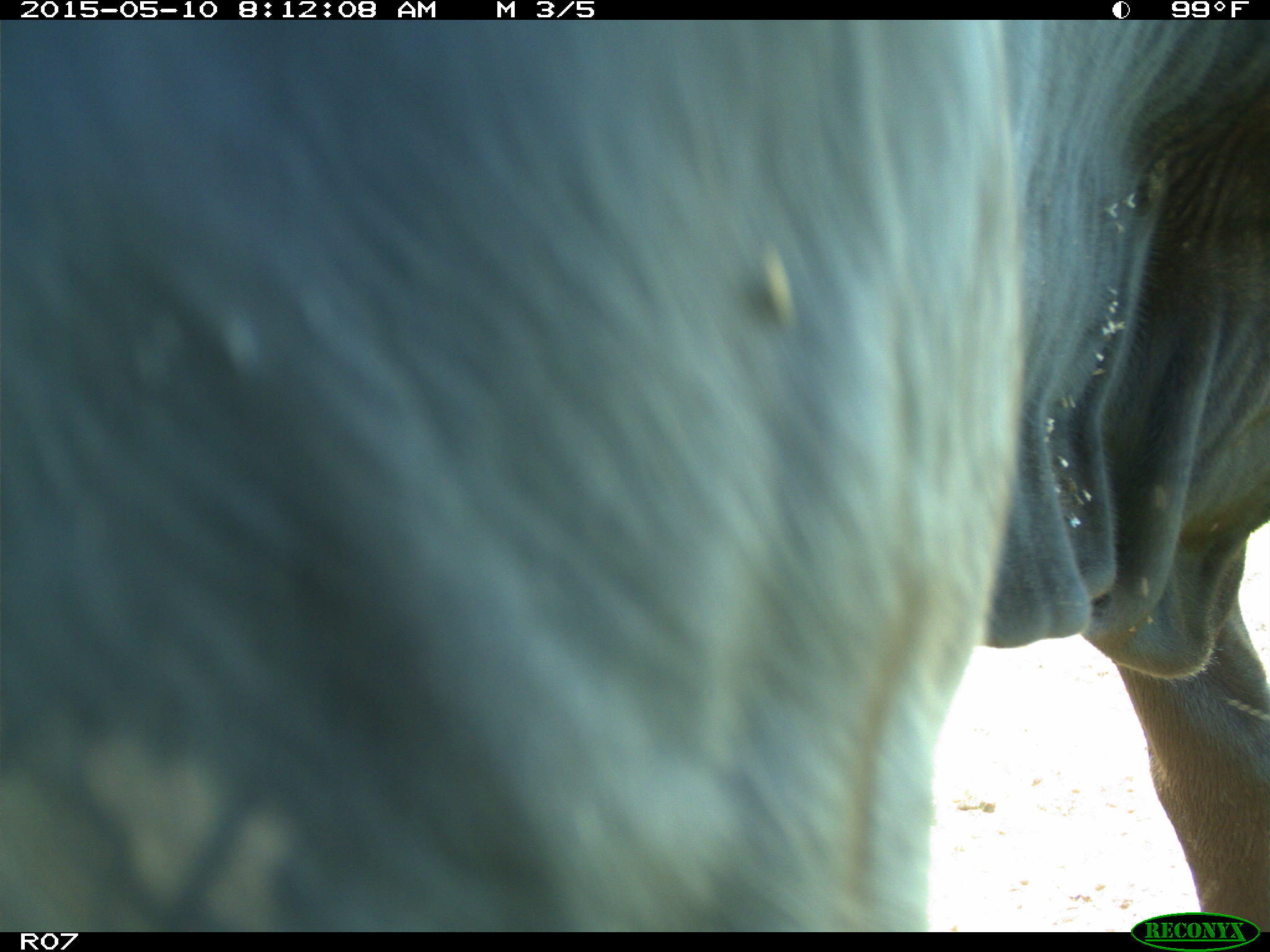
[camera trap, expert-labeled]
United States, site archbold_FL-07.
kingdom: Animalia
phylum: Chordata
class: Mammalia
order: Artiodactyla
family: Bovidae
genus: Bos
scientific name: Bos taurus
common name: domestic cow